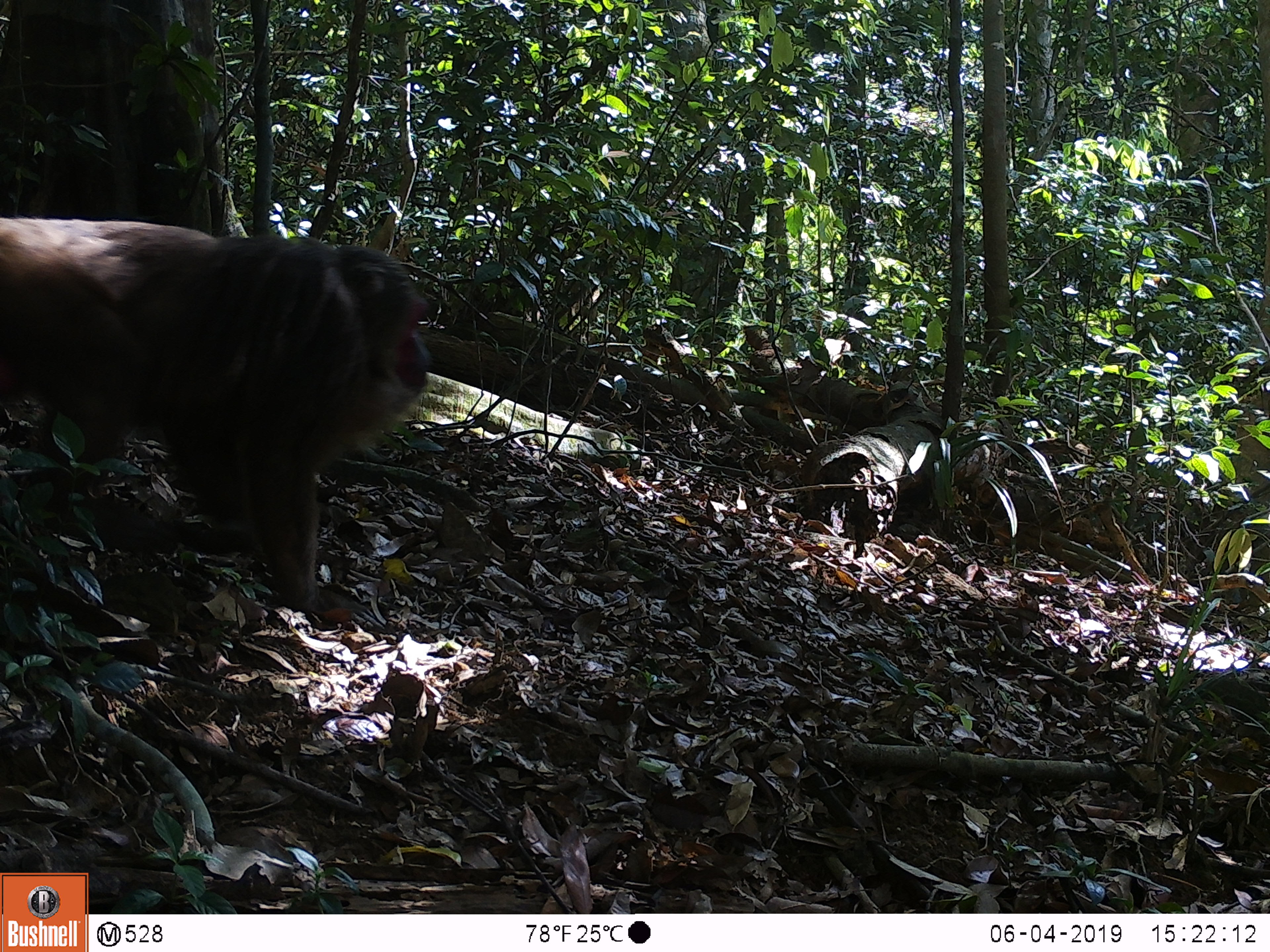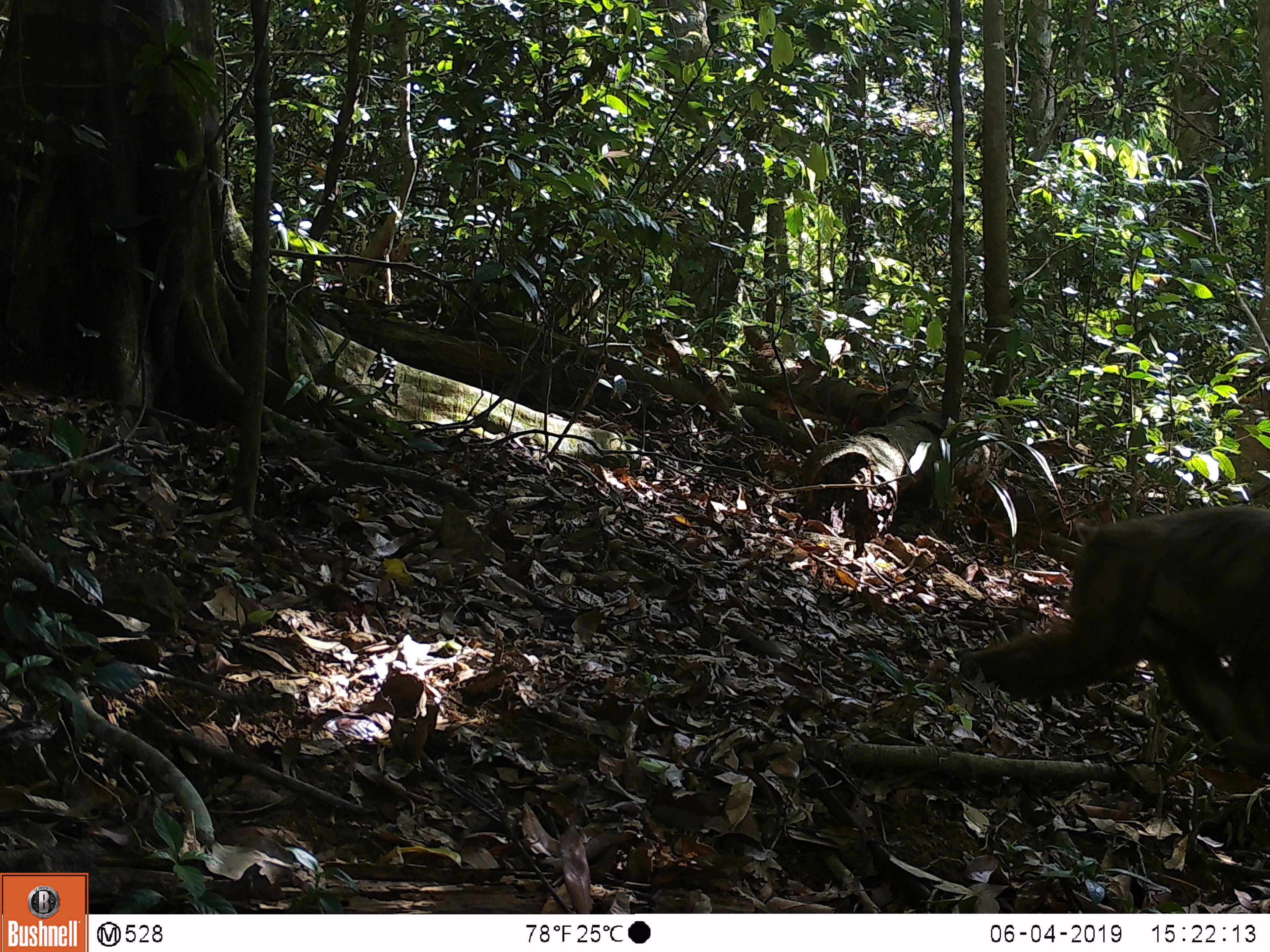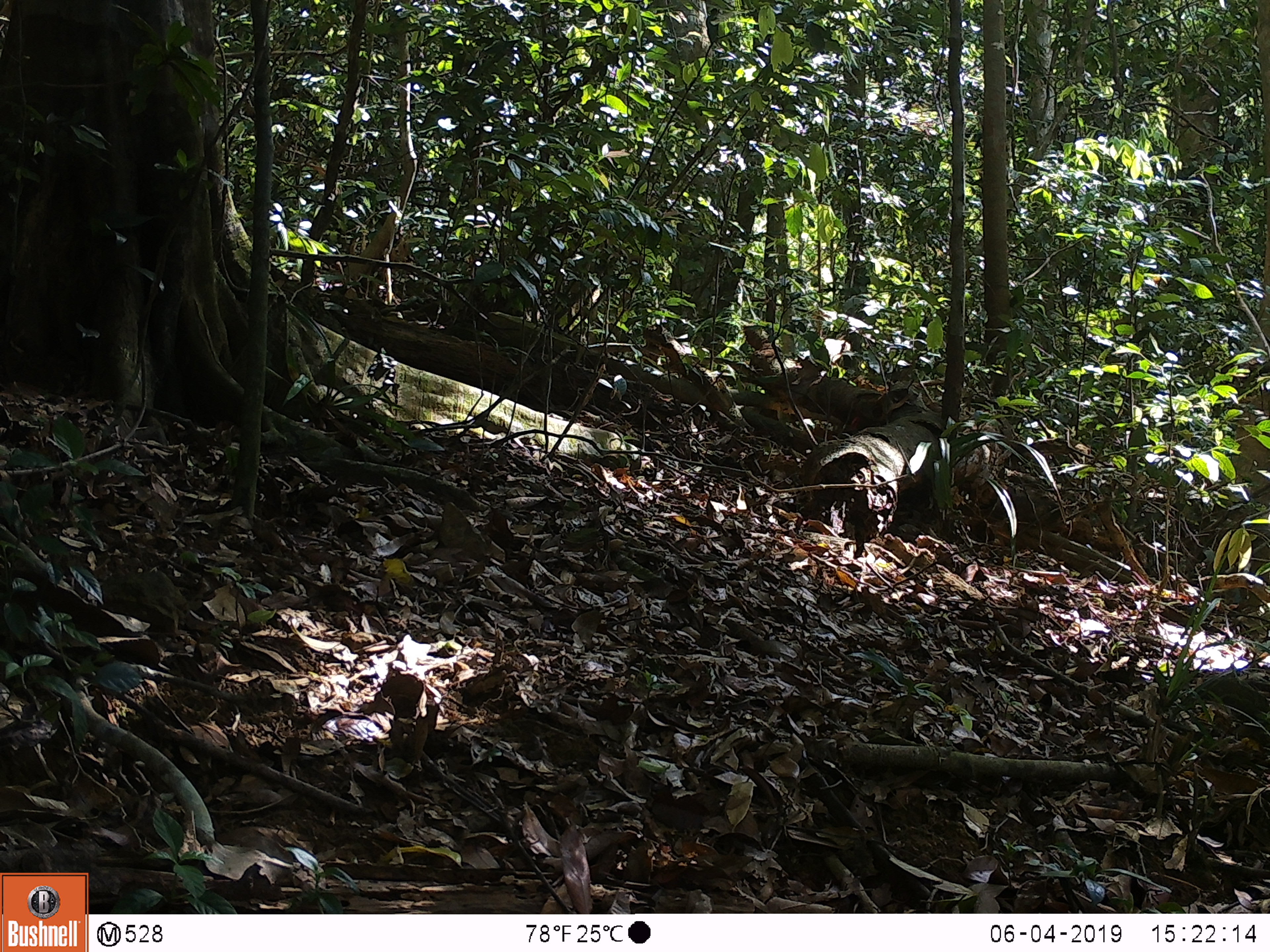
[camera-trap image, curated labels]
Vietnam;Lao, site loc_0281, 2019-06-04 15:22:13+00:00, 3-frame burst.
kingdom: Animalia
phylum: Chordata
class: Mammalia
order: Primates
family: Cercopithecidae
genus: Macaca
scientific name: Macaca arctoides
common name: stump-tailed macaque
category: stump tailed macaque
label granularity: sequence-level